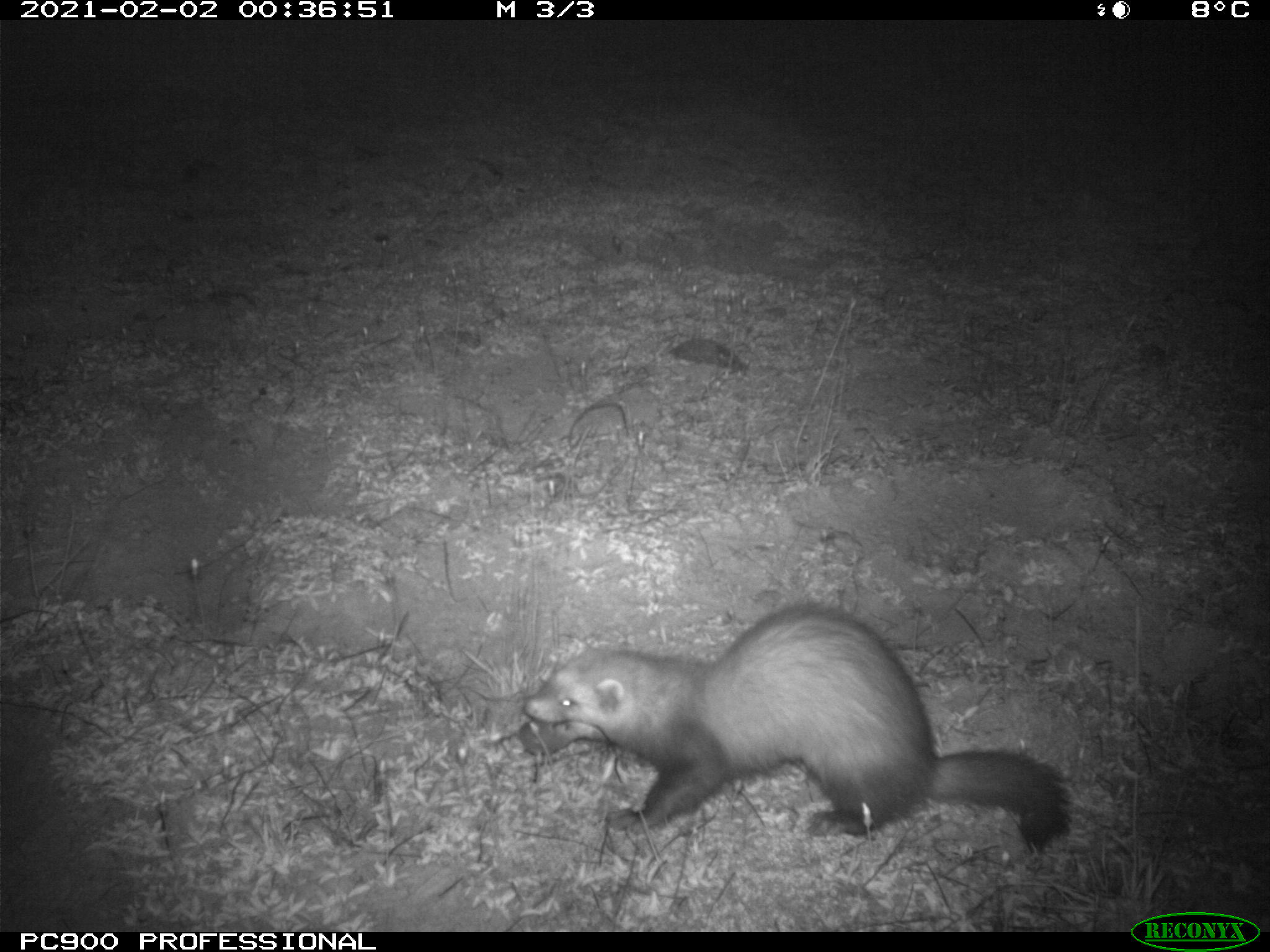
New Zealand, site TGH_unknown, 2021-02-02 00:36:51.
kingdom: Animalia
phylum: Chordata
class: Mammalia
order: Carnivora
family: Mustelidae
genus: Mustela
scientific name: Mustela furo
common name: ferret